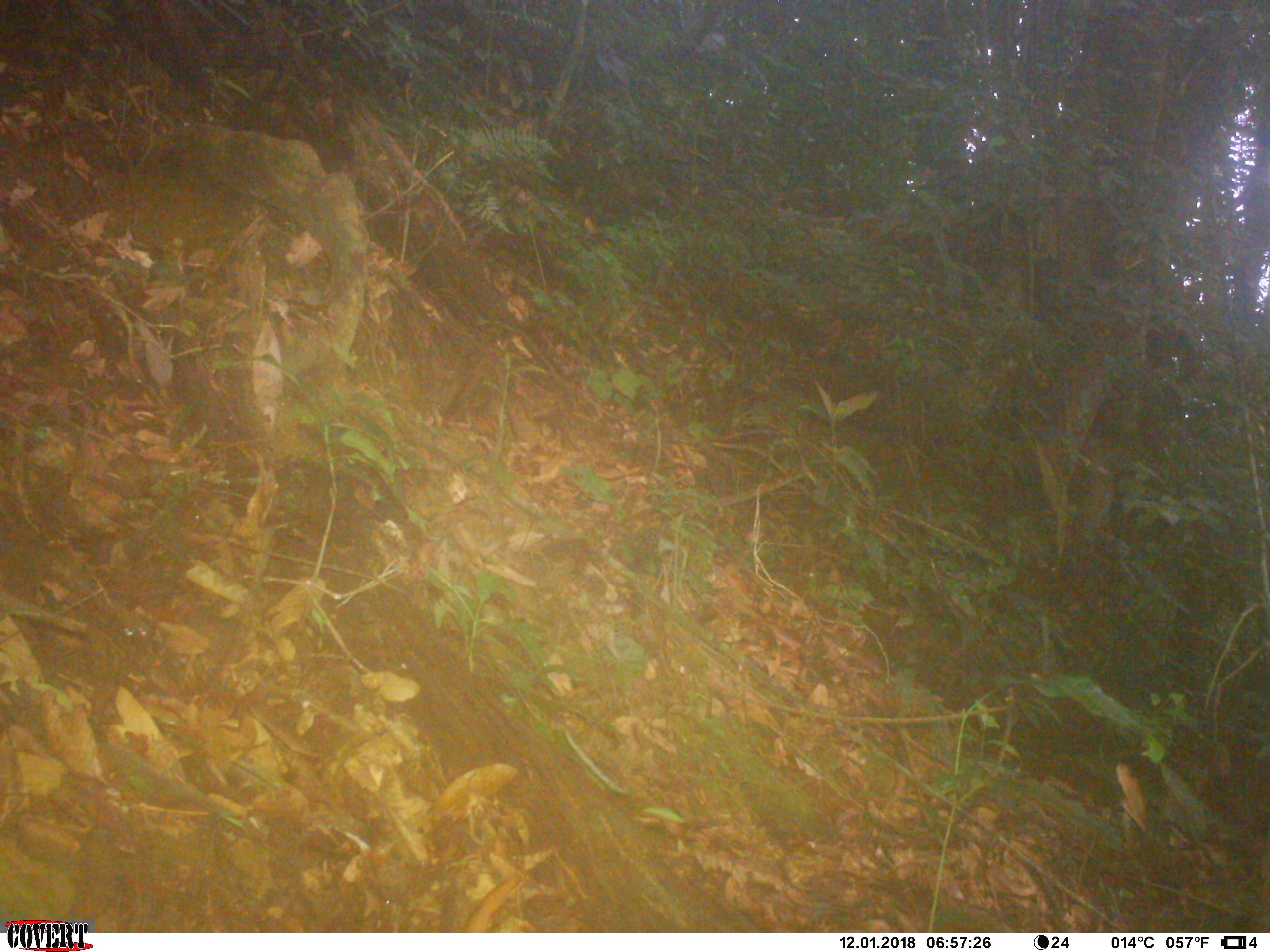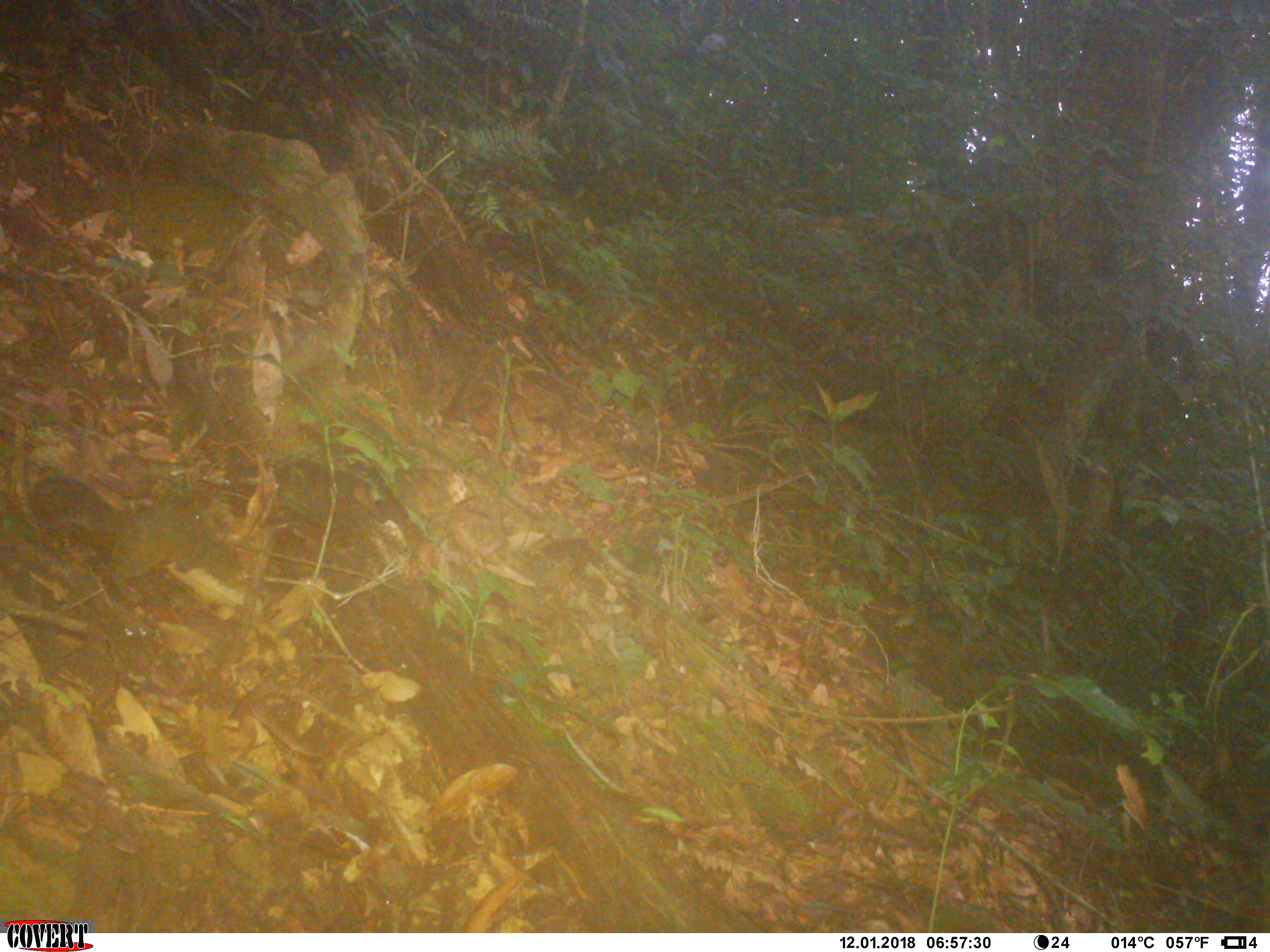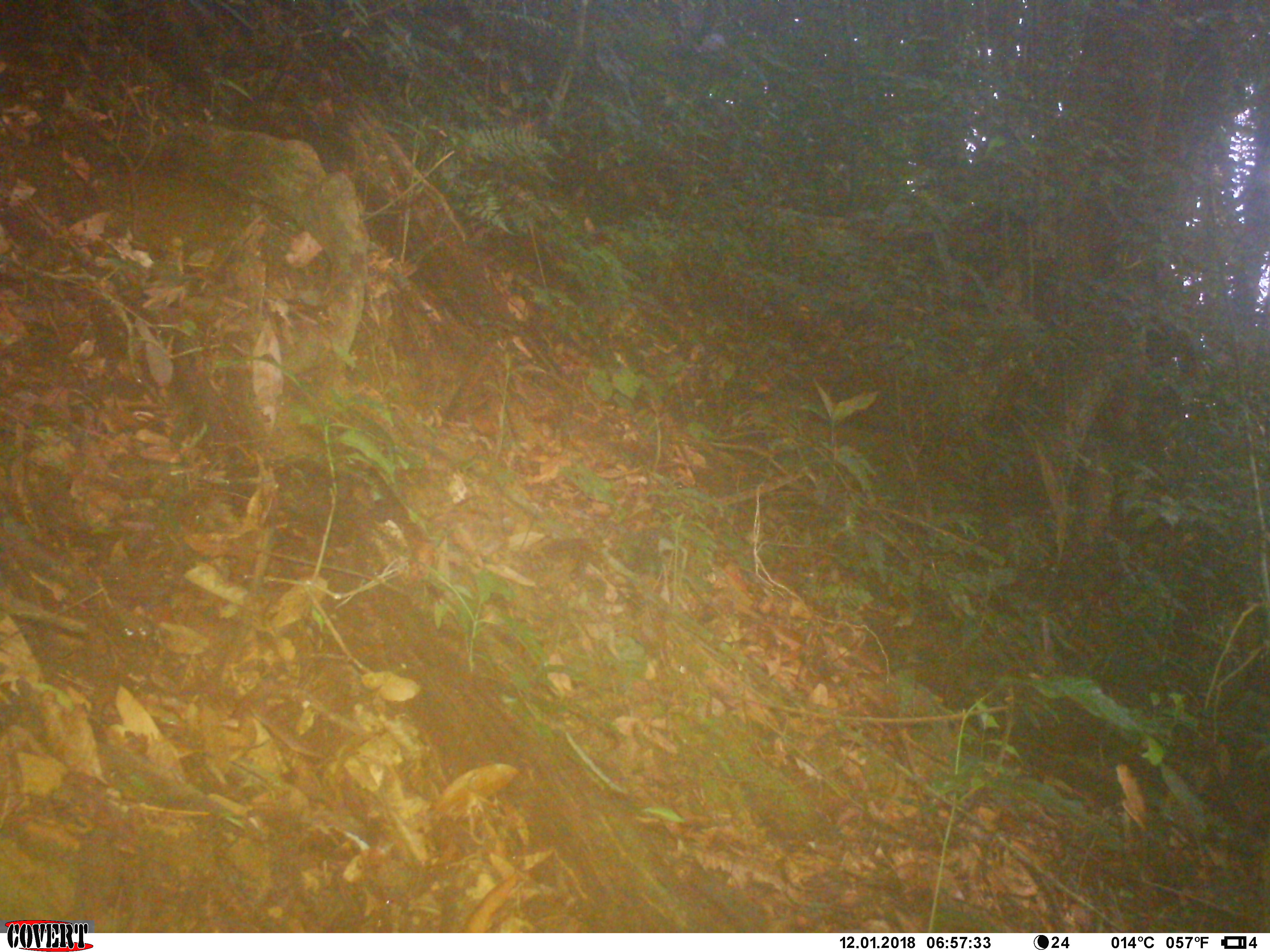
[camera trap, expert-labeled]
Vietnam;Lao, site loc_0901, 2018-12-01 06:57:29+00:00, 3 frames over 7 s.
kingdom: Animalia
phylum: Chordata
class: Mammalia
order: Rodentia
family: Sciuridae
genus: Dremomys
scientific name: Dremomys rufigenis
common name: red-cheeked squirrel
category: red cheeked squirrel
Red cheeked squirrel (red-cheeked squirrel) (Dremomys rufigenis). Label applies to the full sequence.